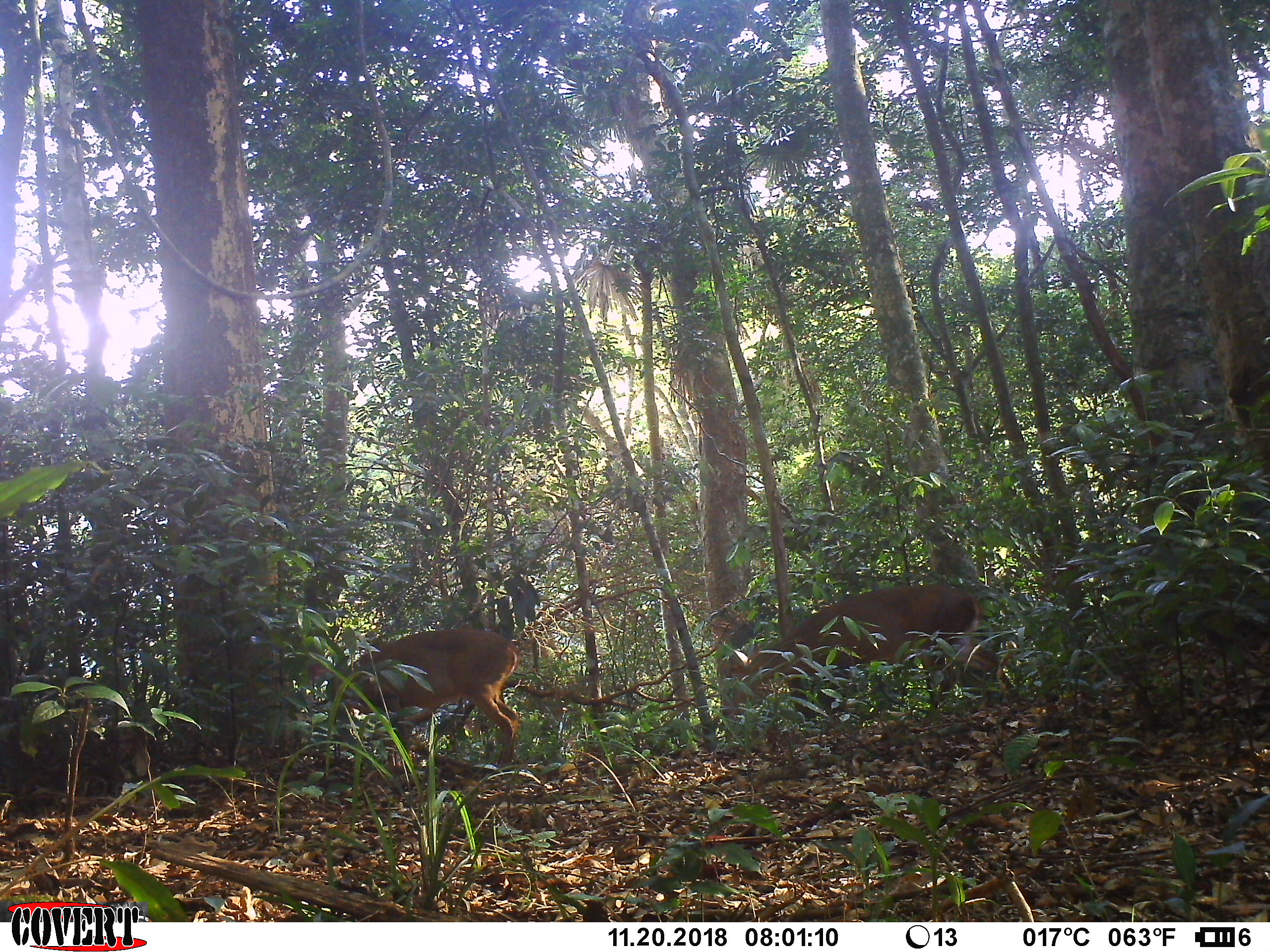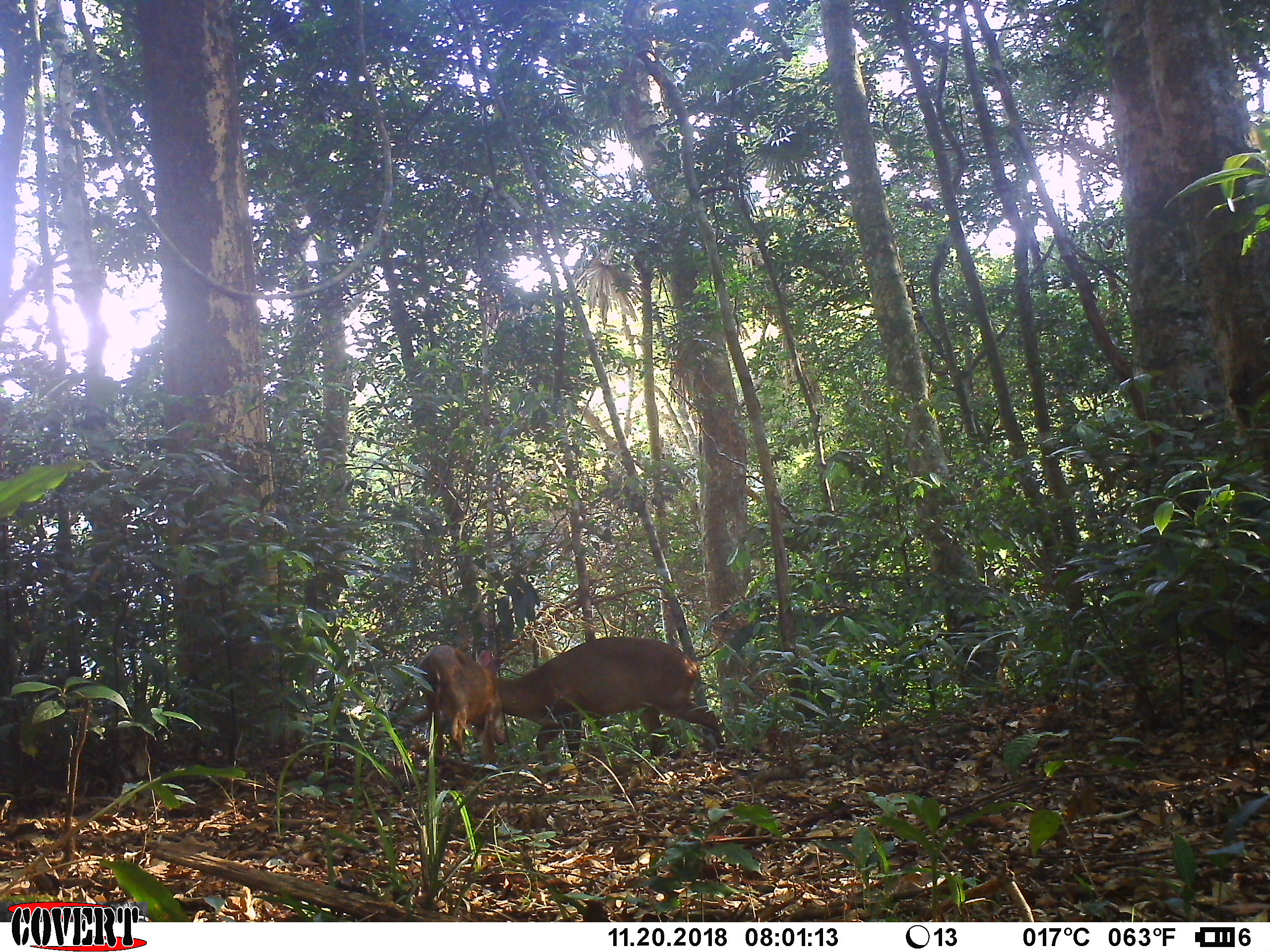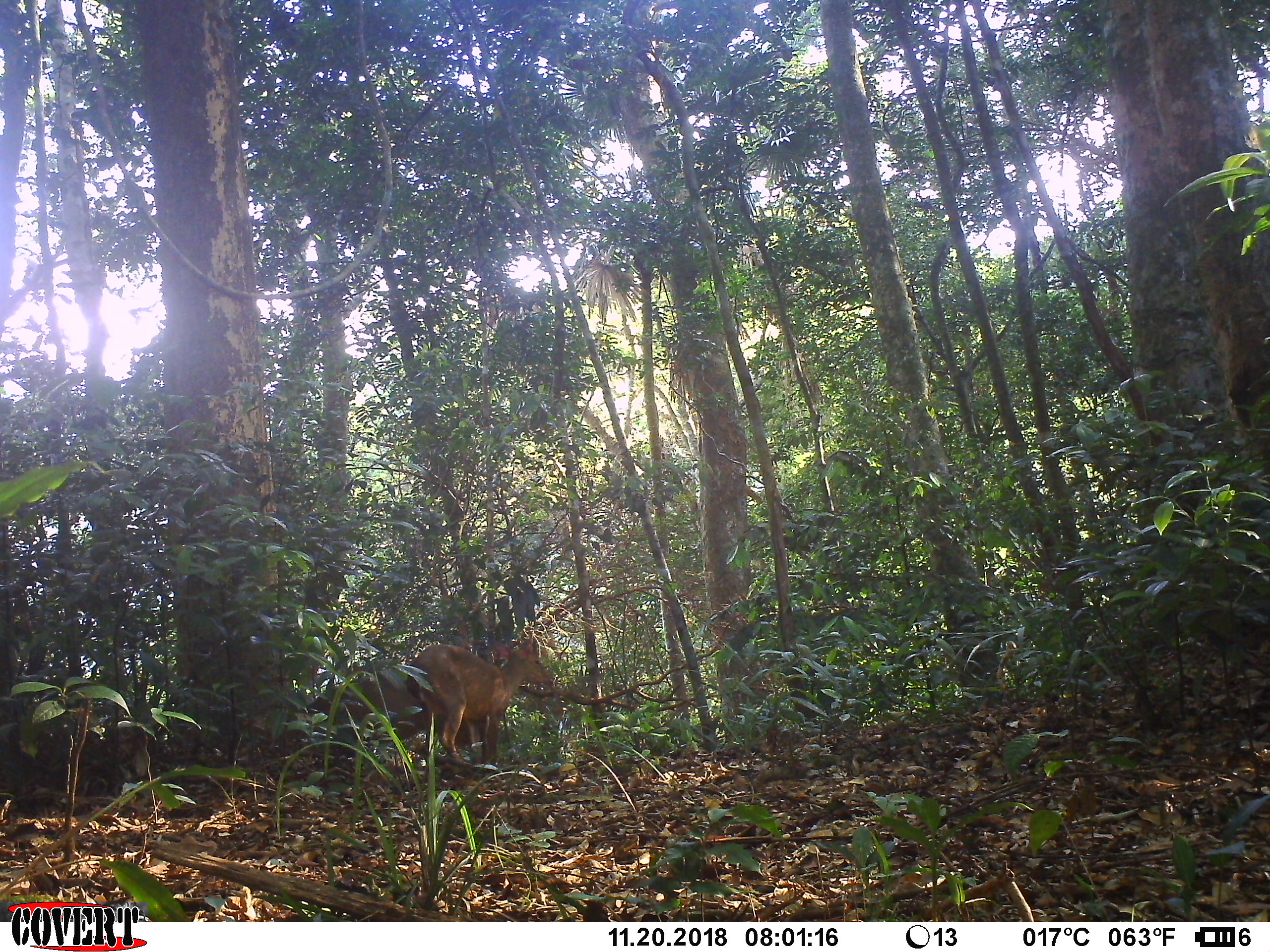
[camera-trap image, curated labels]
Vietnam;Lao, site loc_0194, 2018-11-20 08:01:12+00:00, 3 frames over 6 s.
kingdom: Animalia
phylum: Chordata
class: Mammalia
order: Artiodactyla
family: Cervidae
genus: Muntiacus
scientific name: Muntiacus vuquangensis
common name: large-antlered muntjac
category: large antlered muntjac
Large antlered muntjac (large-antlered muntjac) (Muntiacus vuquangensis). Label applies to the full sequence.